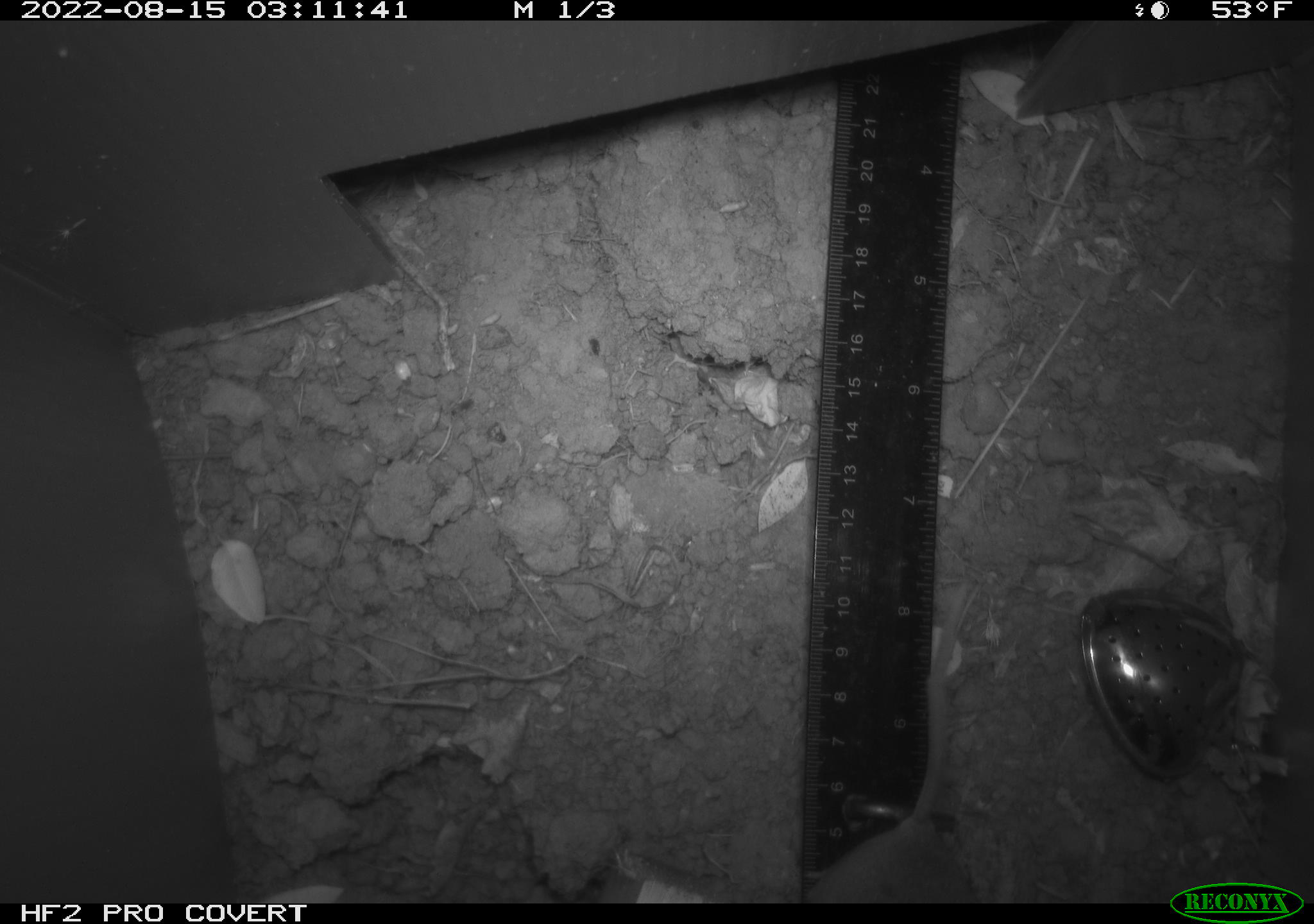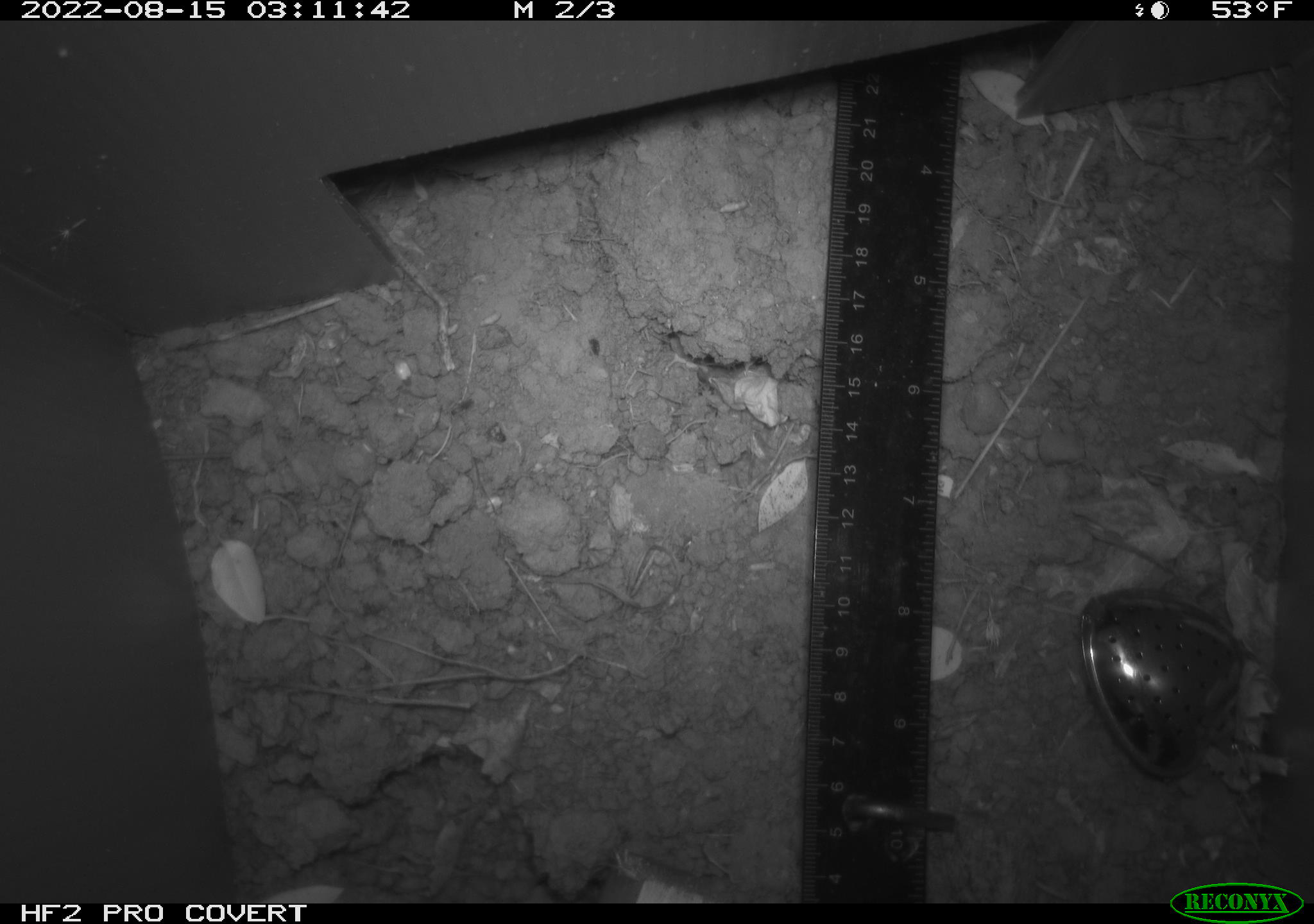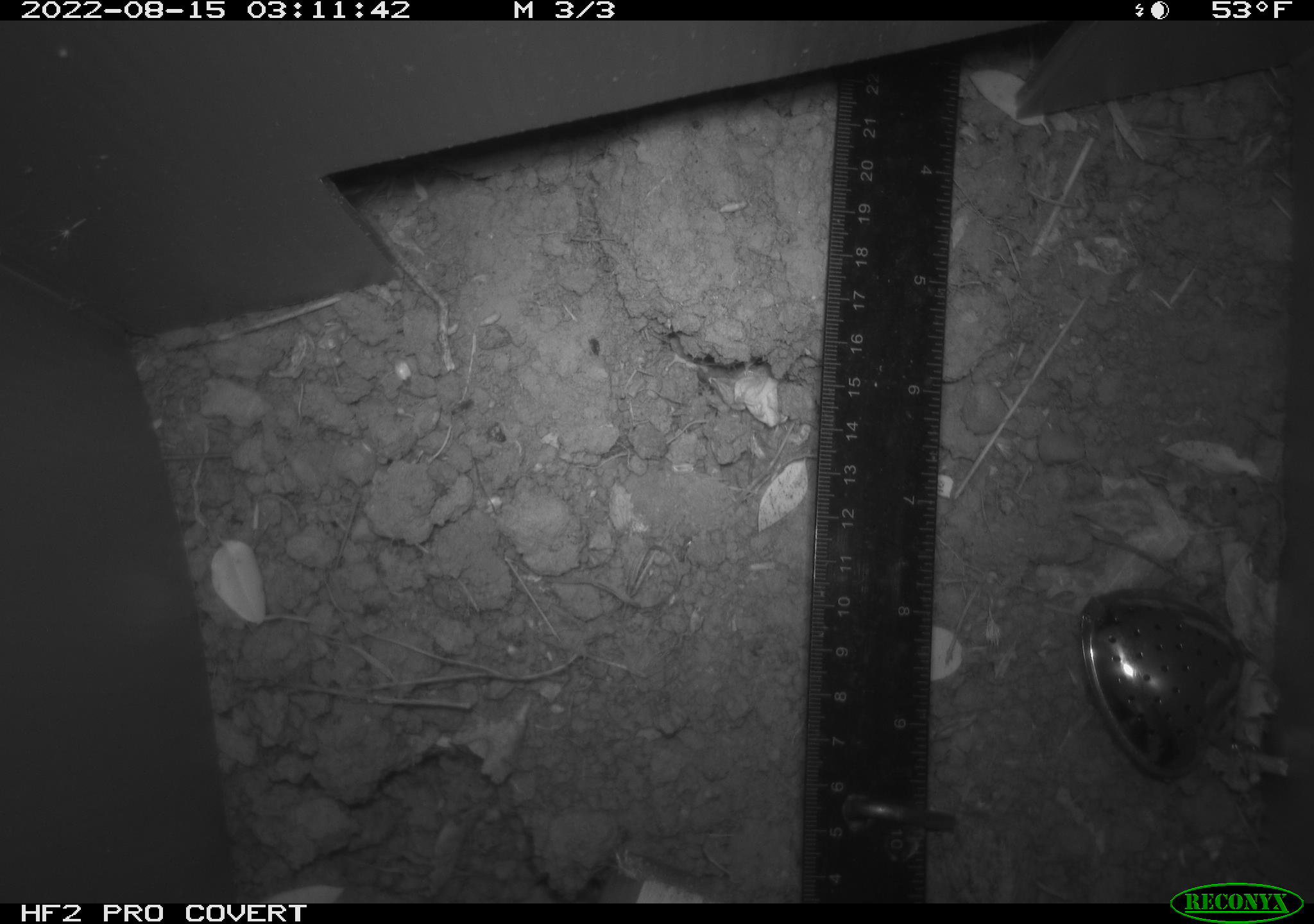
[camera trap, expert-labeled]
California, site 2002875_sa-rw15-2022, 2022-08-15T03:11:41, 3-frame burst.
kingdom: Animalia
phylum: Chordata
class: Mammalia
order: Rodentia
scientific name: Rodentia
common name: rodent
Rodent (Rodentia).